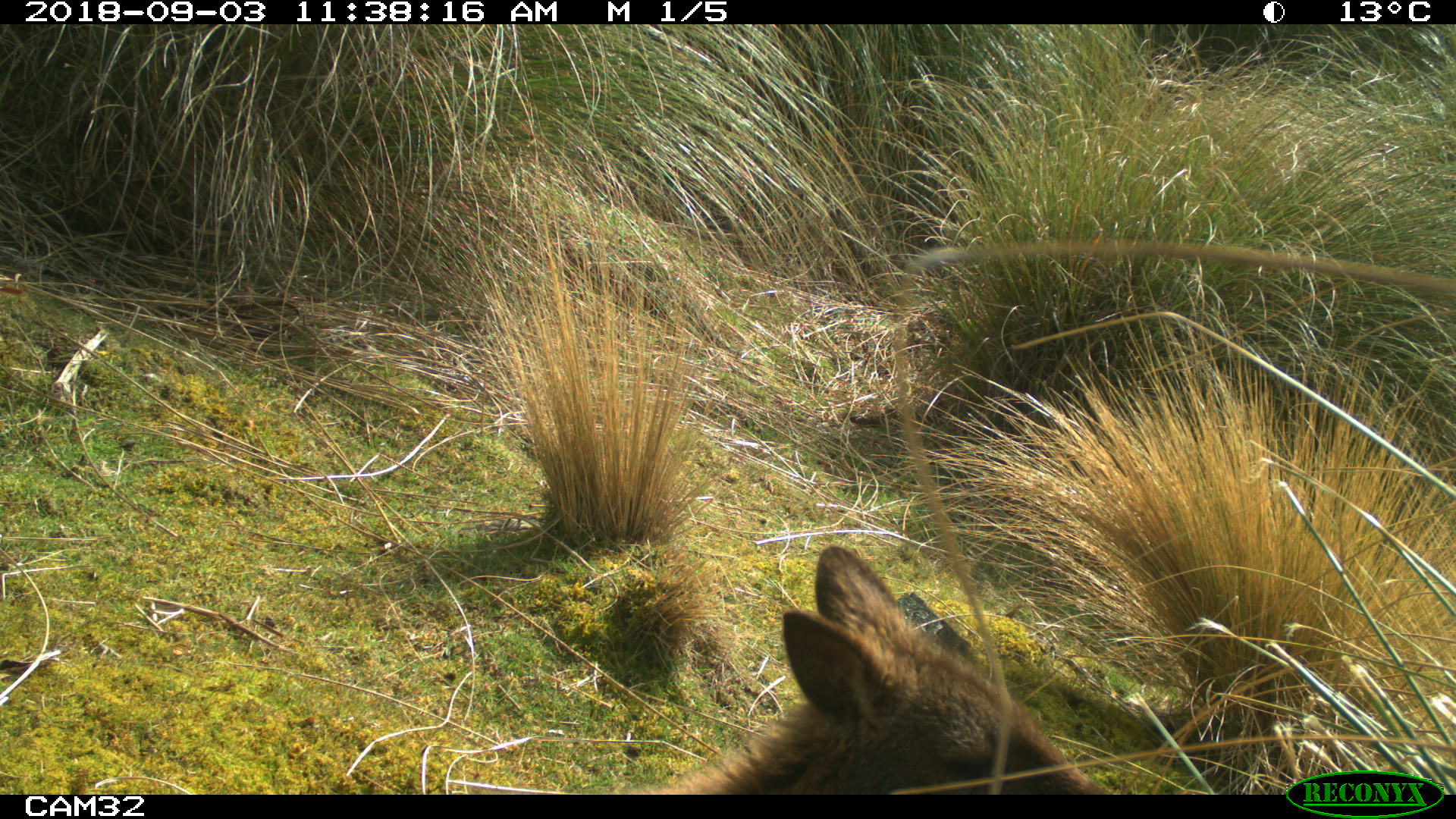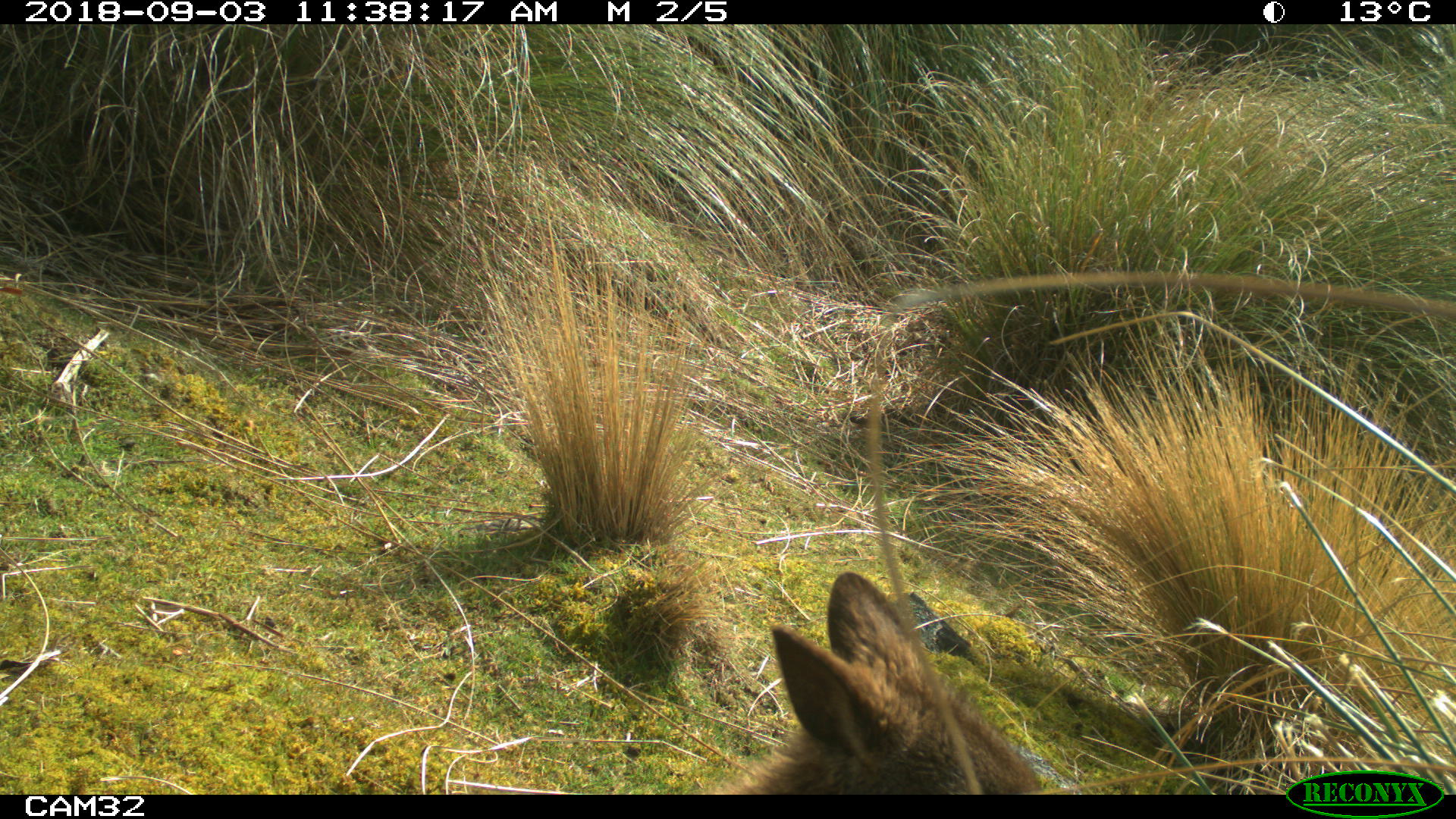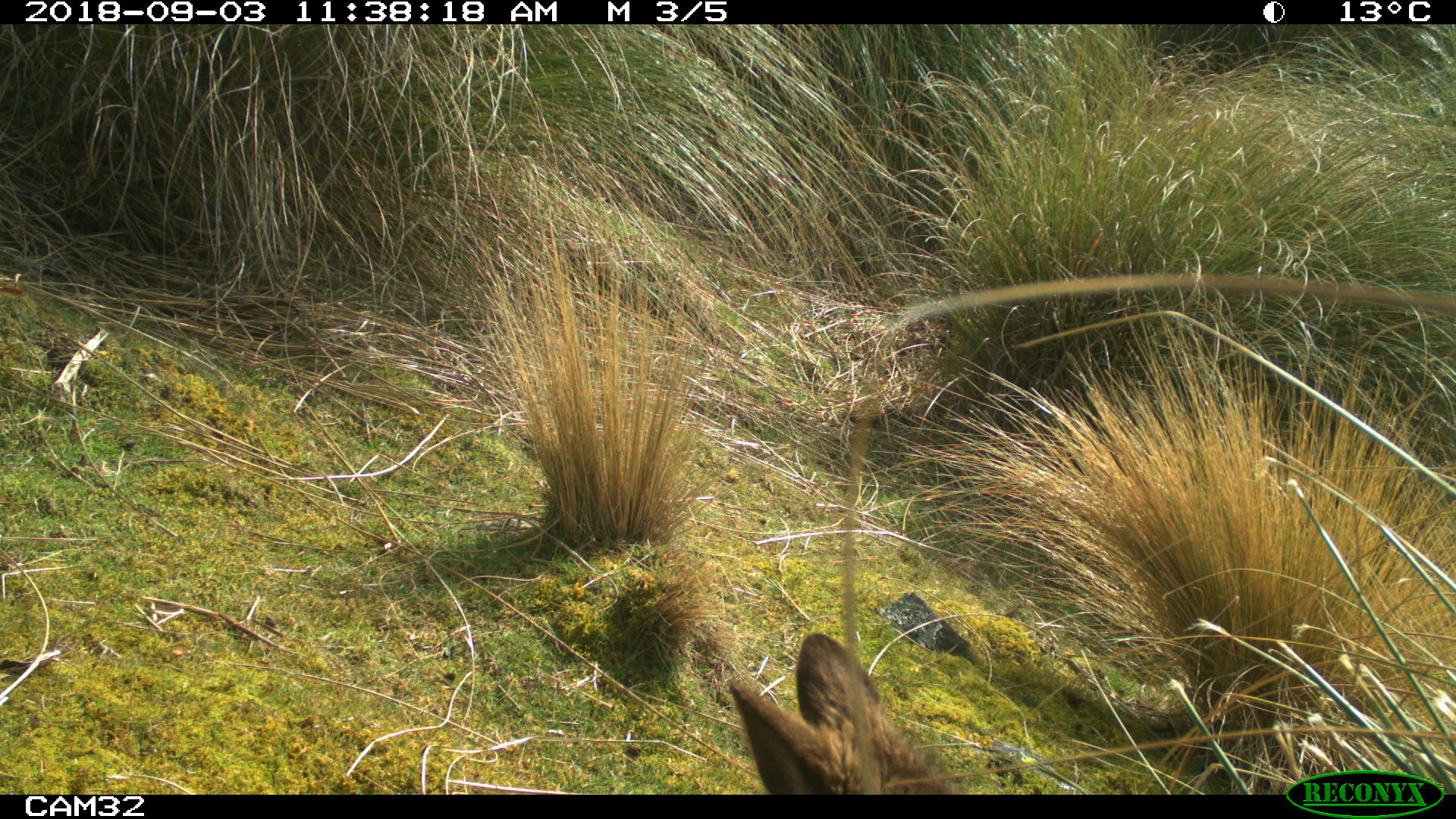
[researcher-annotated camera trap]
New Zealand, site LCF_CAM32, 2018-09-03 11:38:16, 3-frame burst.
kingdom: Animalia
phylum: Chordata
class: Mammalia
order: Diprotodontia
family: Macropodidae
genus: Notamacropus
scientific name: Notamacropus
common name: wallaby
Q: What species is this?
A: Wallaby (Notamacropus).